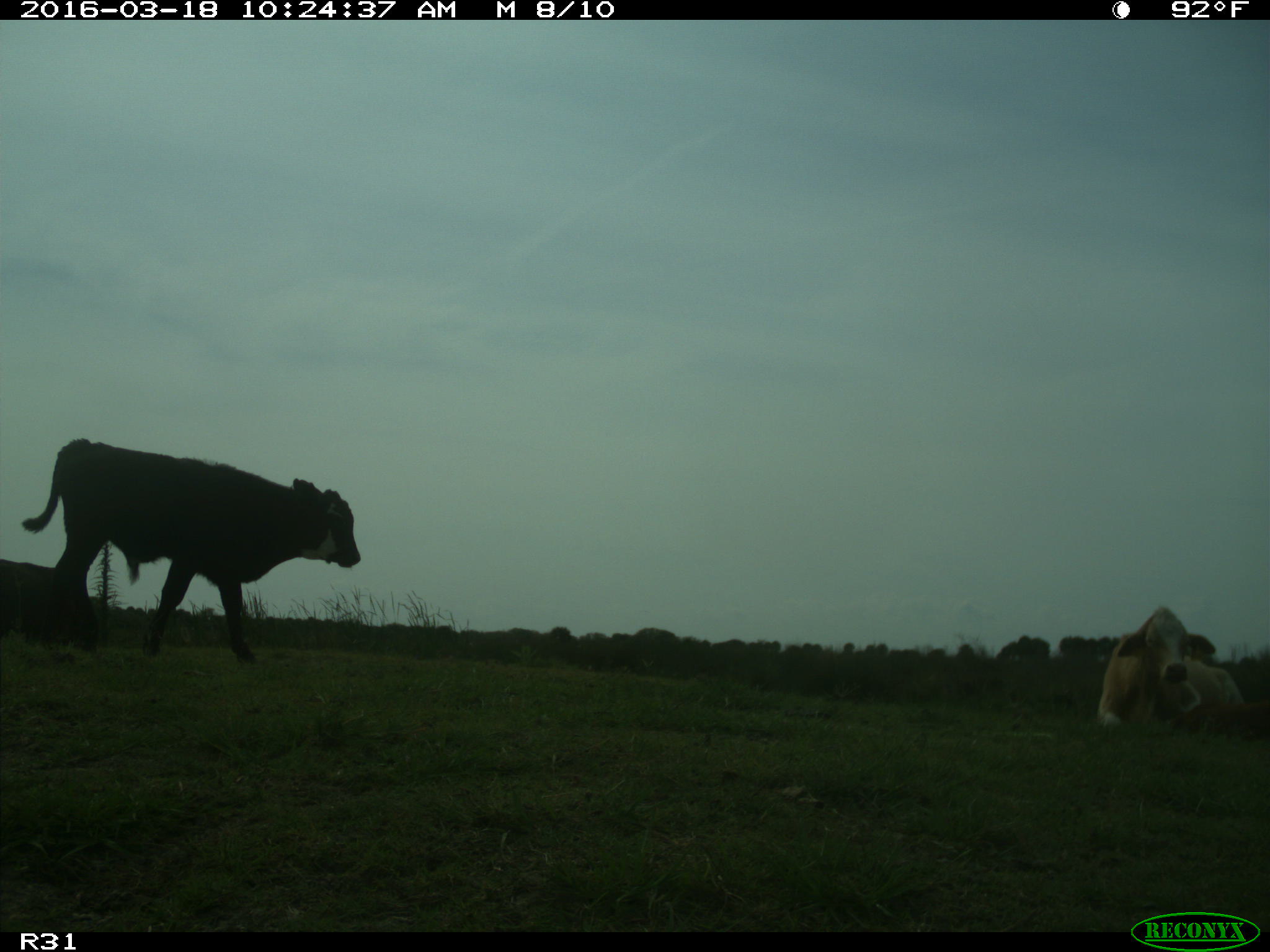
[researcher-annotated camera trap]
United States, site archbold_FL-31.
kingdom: Animalia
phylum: Chordata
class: Mammalia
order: Artiodactyla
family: Bovidae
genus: Bos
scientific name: Bos taurus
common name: domestic cow